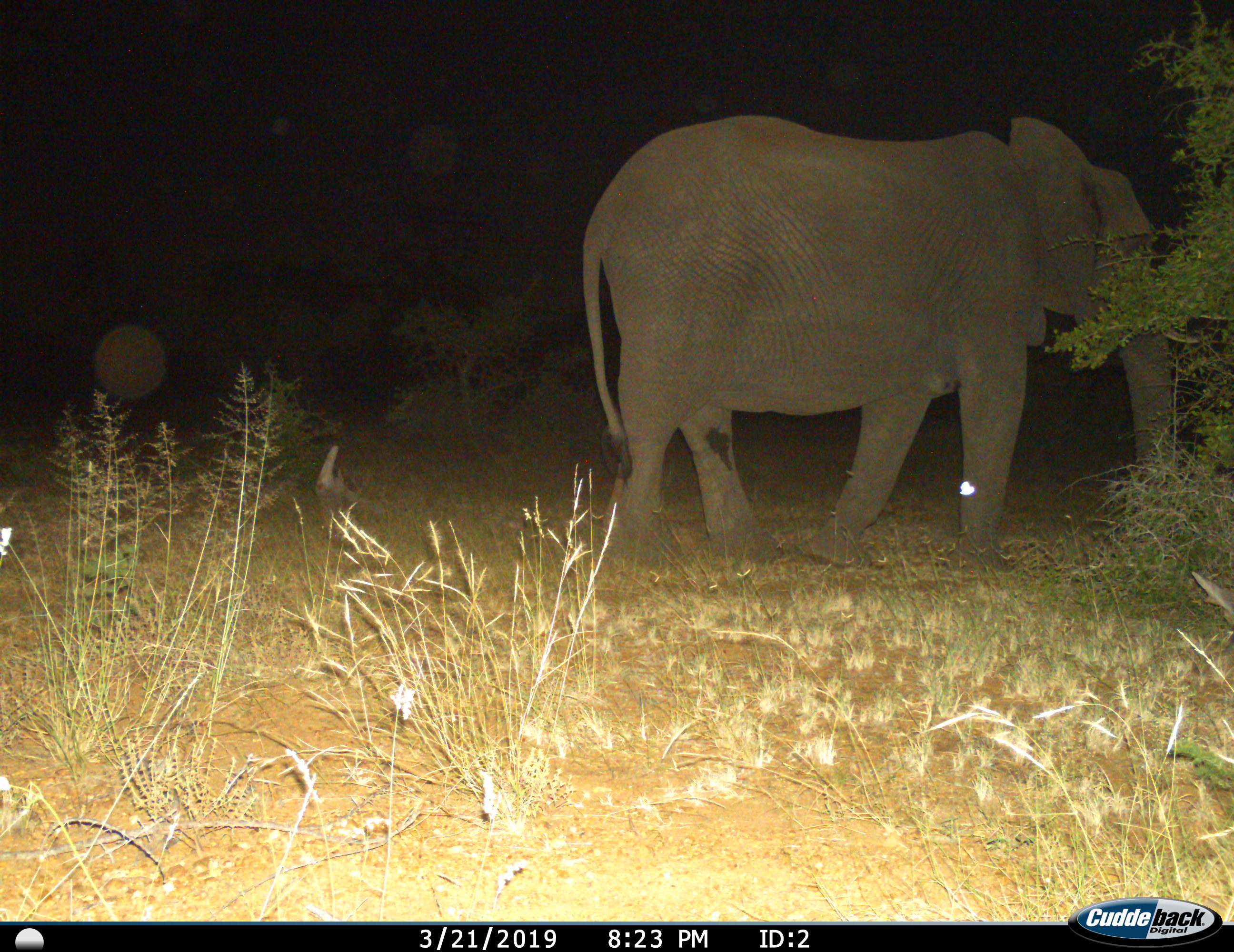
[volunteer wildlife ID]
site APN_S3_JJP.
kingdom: Animalia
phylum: Chordata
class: Mammalia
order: Proboscidea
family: Elephantidae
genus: Loxodonta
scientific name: Loxodonta africana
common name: african bush elephant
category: elephant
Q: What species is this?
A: Elephant (african bush elephant) (Loxodonta africana).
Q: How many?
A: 1.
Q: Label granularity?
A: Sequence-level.